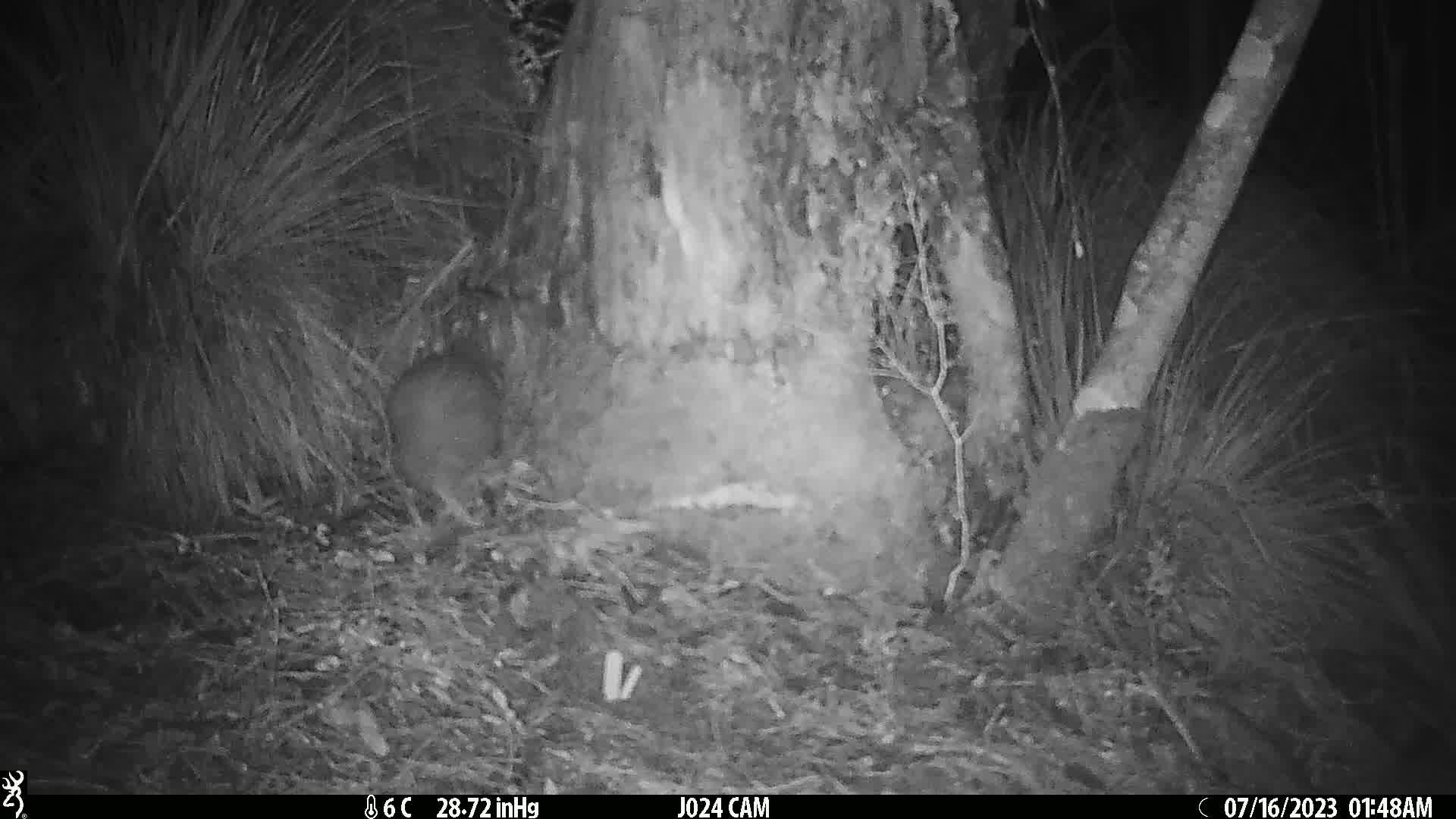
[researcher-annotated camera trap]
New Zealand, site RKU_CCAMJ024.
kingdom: Animalia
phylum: Chordata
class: Aves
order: Apterygiformes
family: Apterygidae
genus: Apteryx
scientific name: Apteryx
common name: kiwi